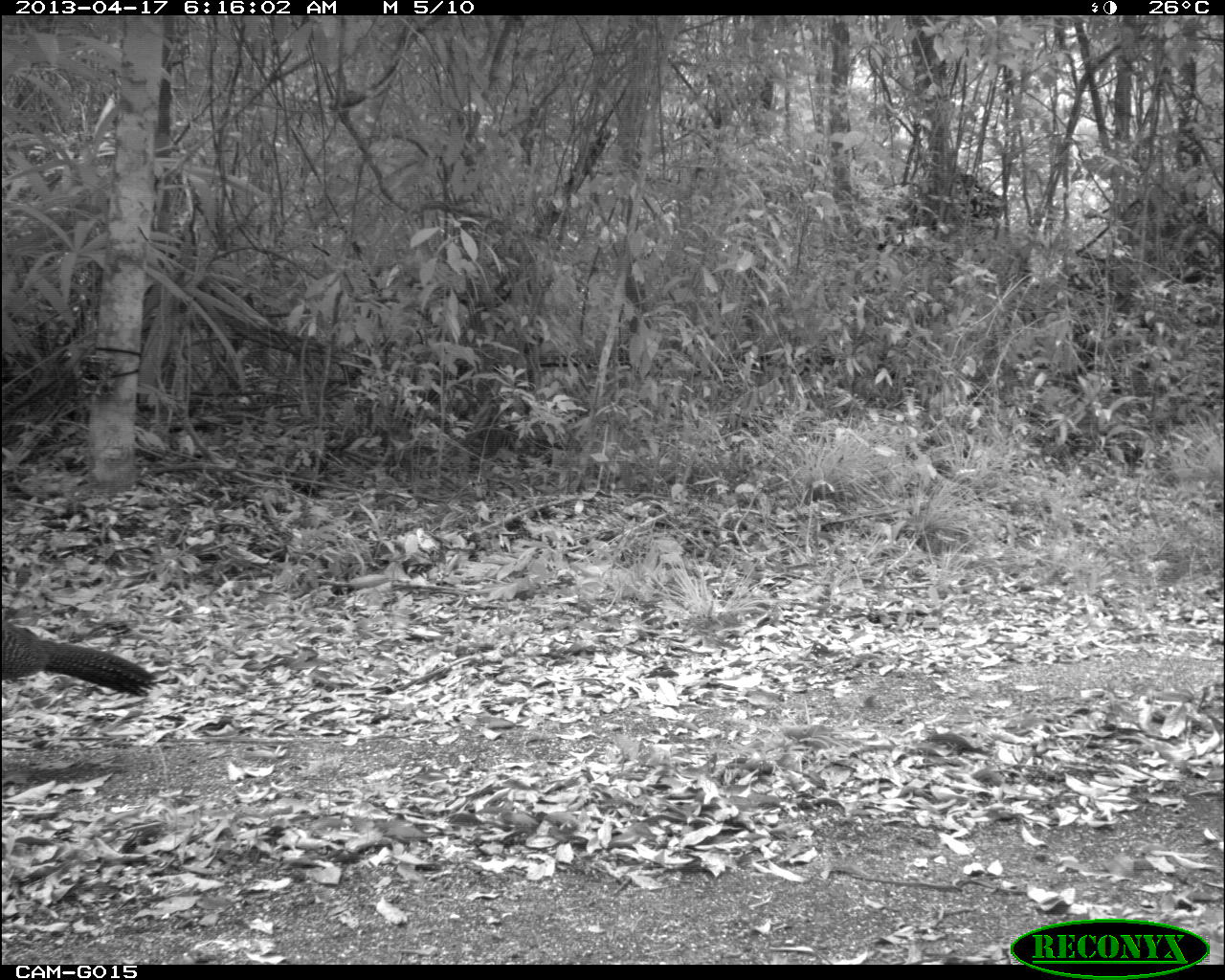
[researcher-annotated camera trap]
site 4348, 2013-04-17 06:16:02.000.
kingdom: Animalia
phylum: Chordata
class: Aves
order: Galliformes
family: Cracidae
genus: Crax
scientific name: Crax rubra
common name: great curassow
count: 1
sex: female